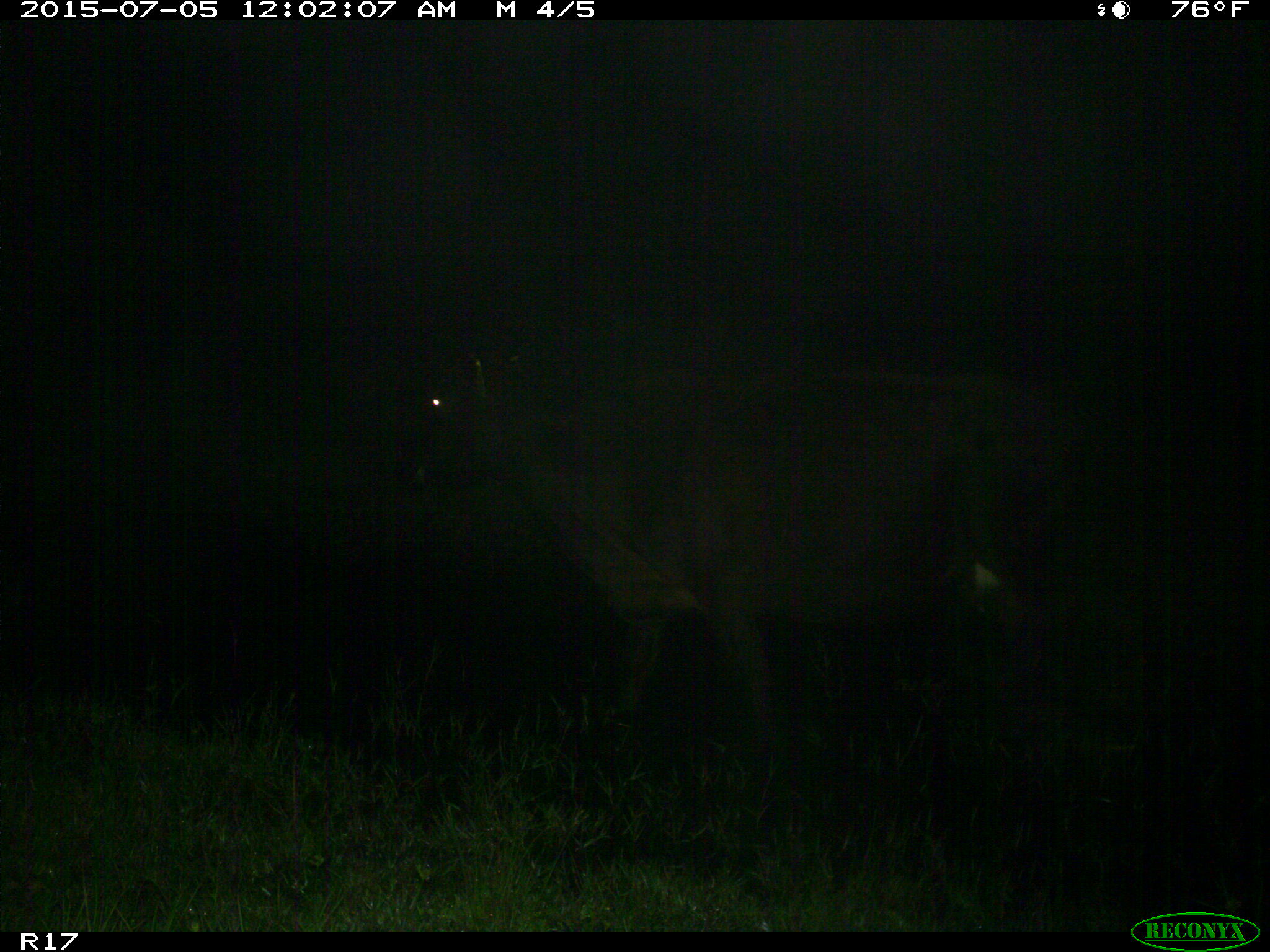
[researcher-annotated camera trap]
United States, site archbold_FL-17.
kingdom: Animalia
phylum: Chordata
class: Mammalia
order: Artiodactyla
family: Bovidae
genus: Bos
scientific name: Bos taurus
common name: domestic cow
Bos taurus (domestic cow).